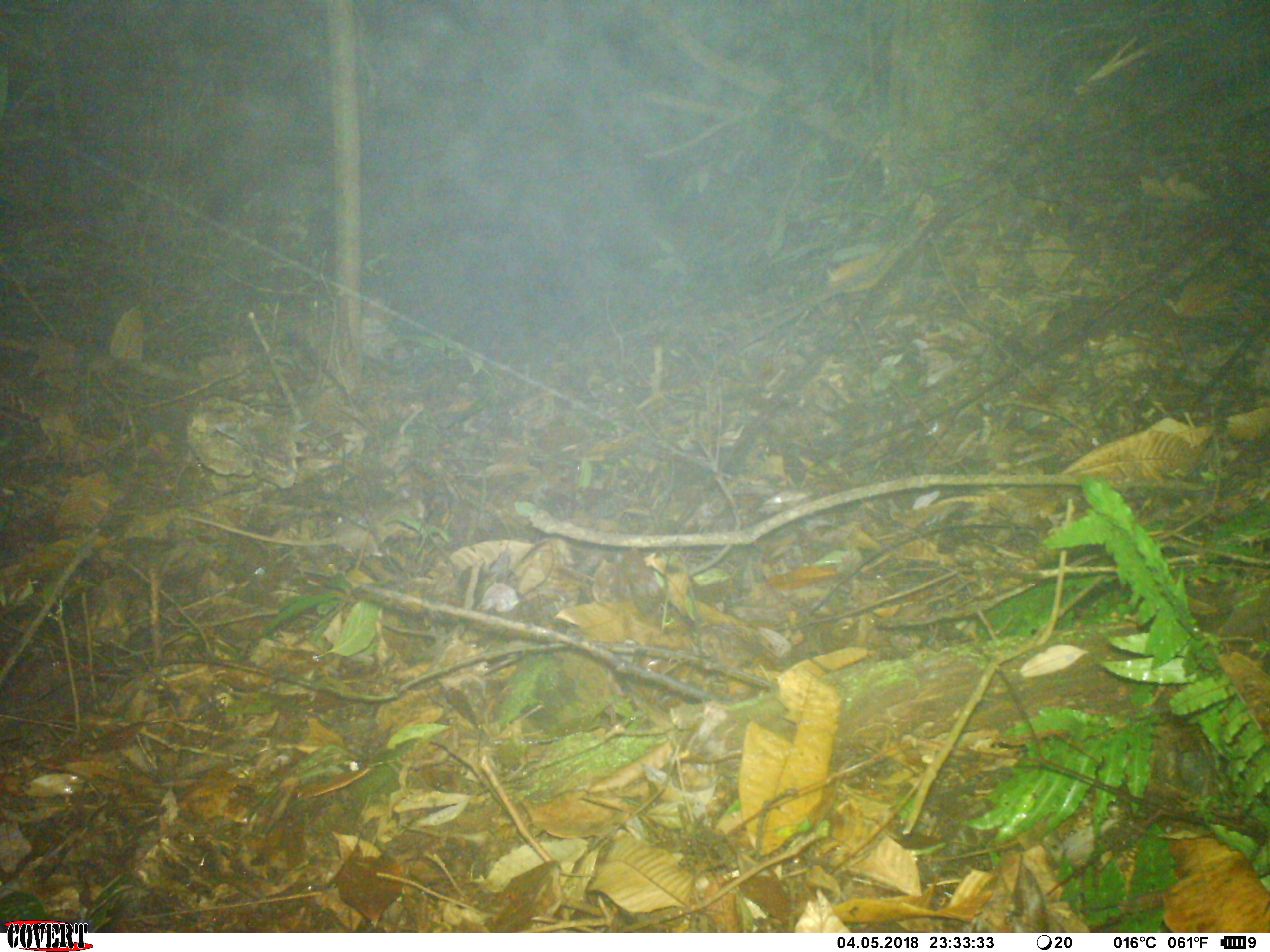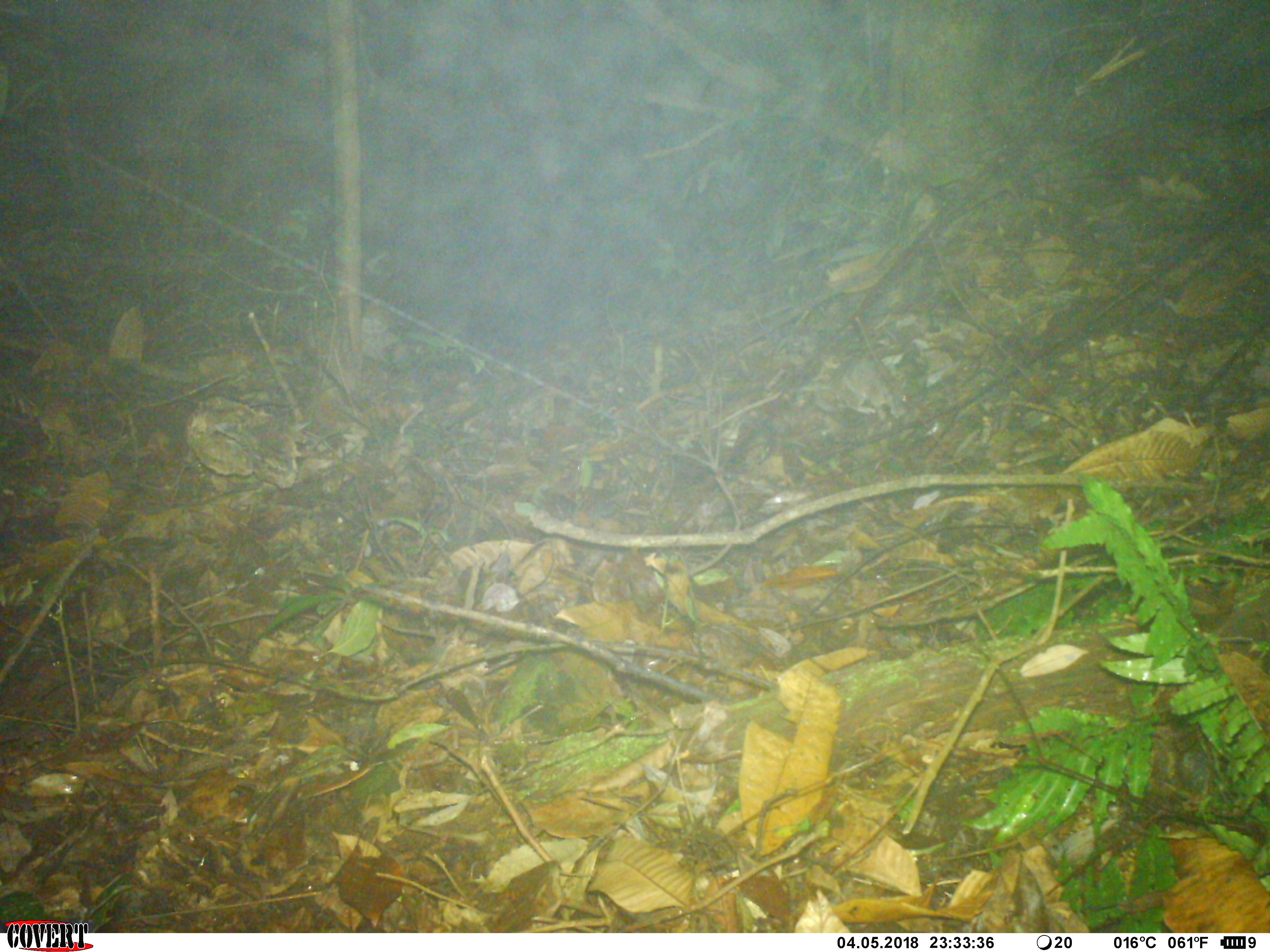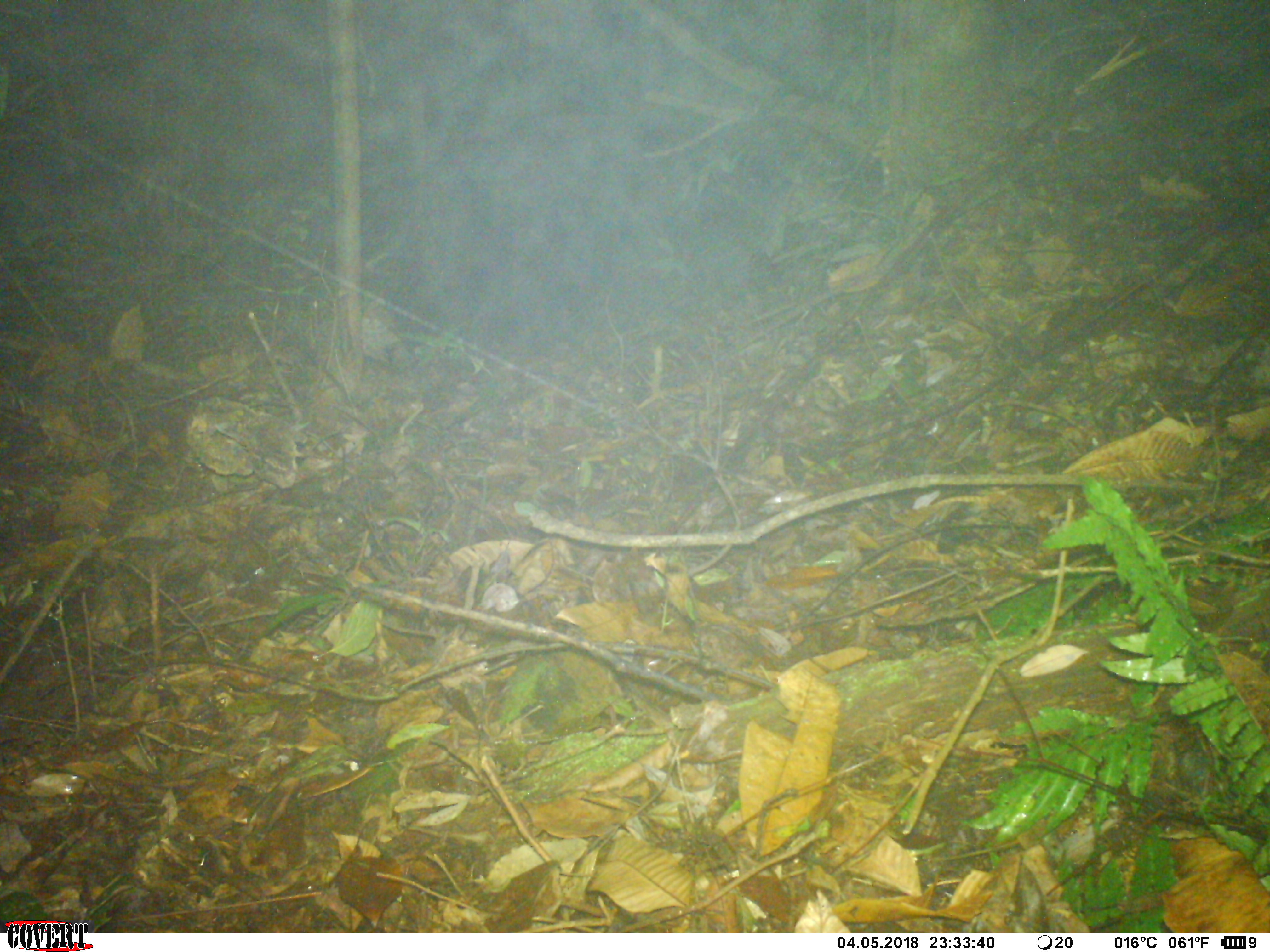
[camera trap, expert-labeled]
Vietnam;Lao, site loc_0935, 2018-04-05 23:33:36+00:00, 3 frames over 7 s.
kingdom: Animalia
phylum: Chordata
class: Mammalia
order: Rodentia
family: Muridae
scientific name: Muridae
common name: old-world mice and rats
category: unidentified murid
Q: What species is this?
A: Unidentified murid (old-world mice and rats) (Muridae).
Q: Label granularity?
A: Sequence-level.